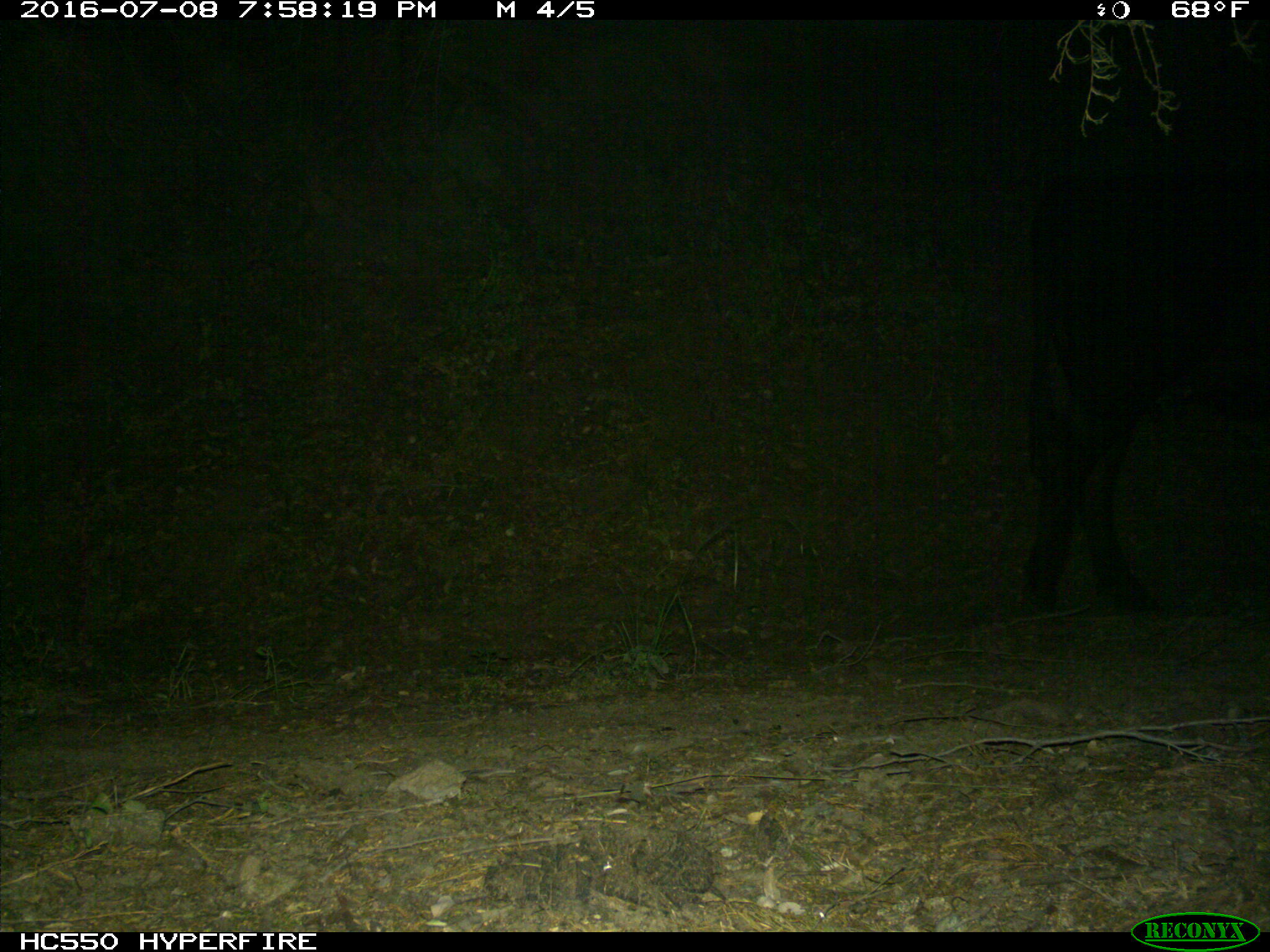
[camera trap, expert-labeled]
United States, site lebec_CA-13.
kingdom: Animalia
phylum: Chordata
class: Mammalia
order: Artiodactyla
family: Bovidae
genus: Bos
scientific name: Bos taurus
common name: domestic cow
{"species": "Bos taurus (domestic cow)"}